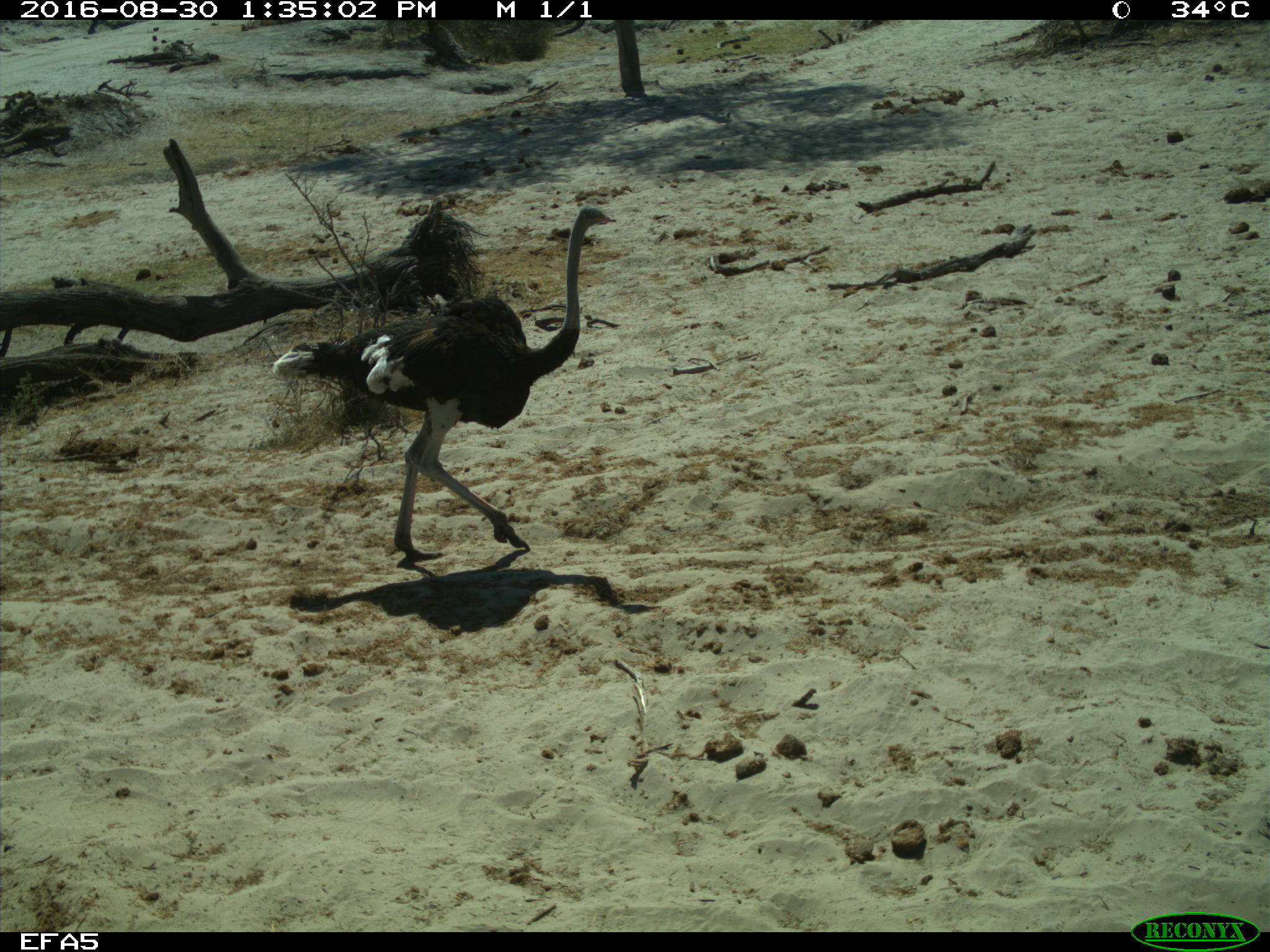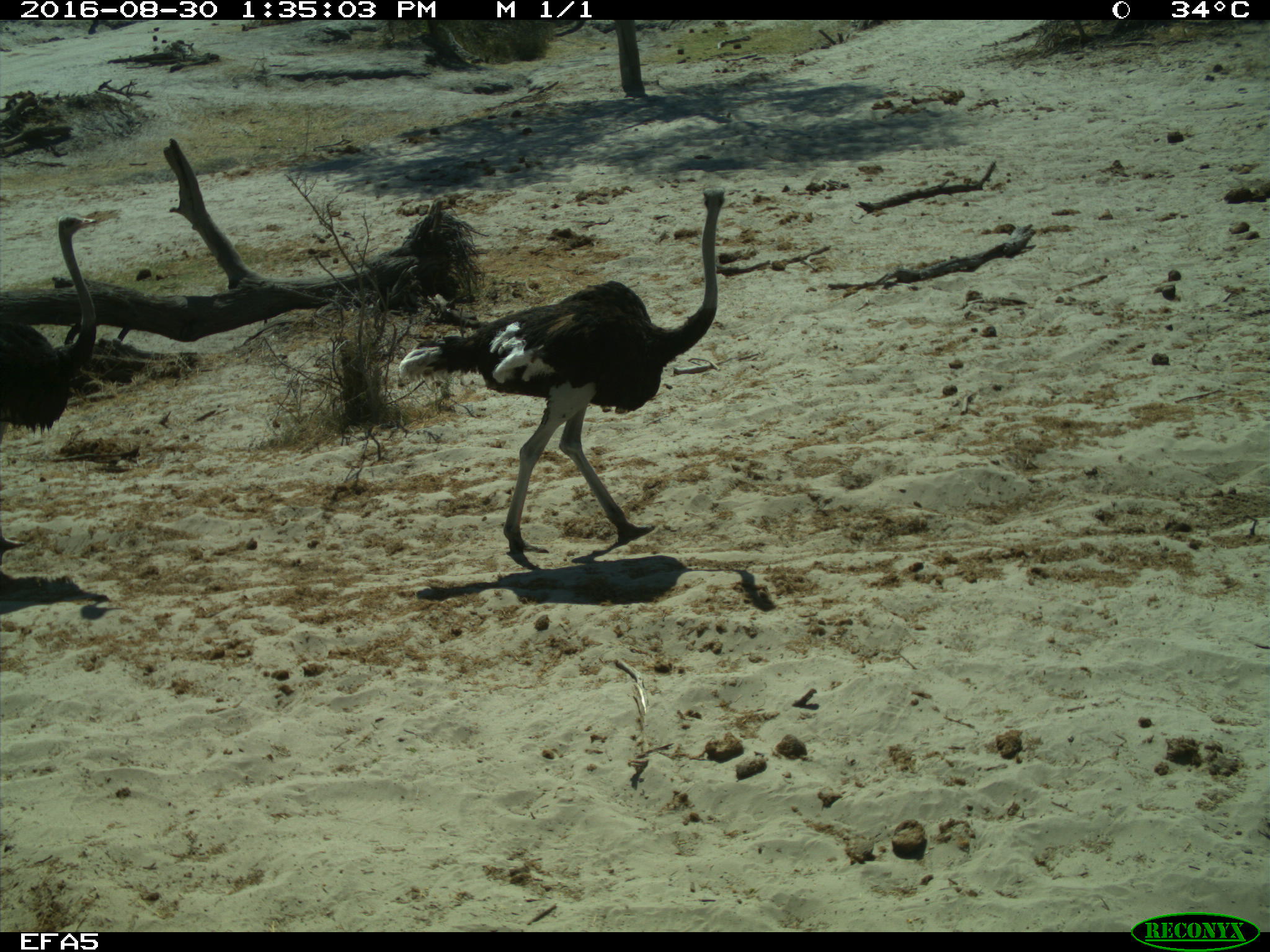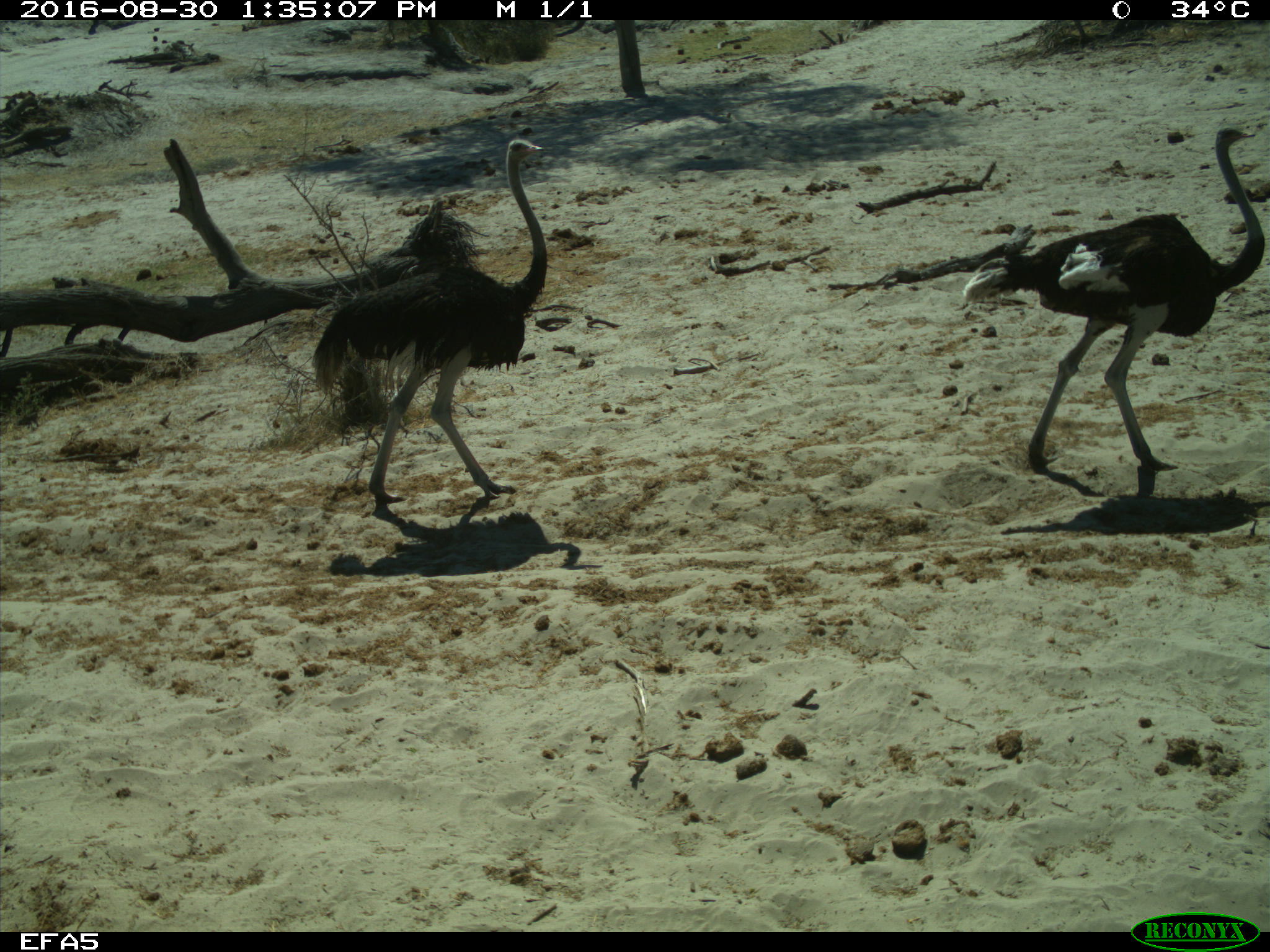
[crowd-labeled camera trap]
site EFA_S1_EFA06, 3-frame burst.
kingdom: Animalia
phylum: Chordata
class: Aves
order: Struthioniformes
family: Struthionidae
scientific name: Struthionidae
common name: ostrich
Ostrich (Struthionidae), count 2. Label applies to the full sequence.